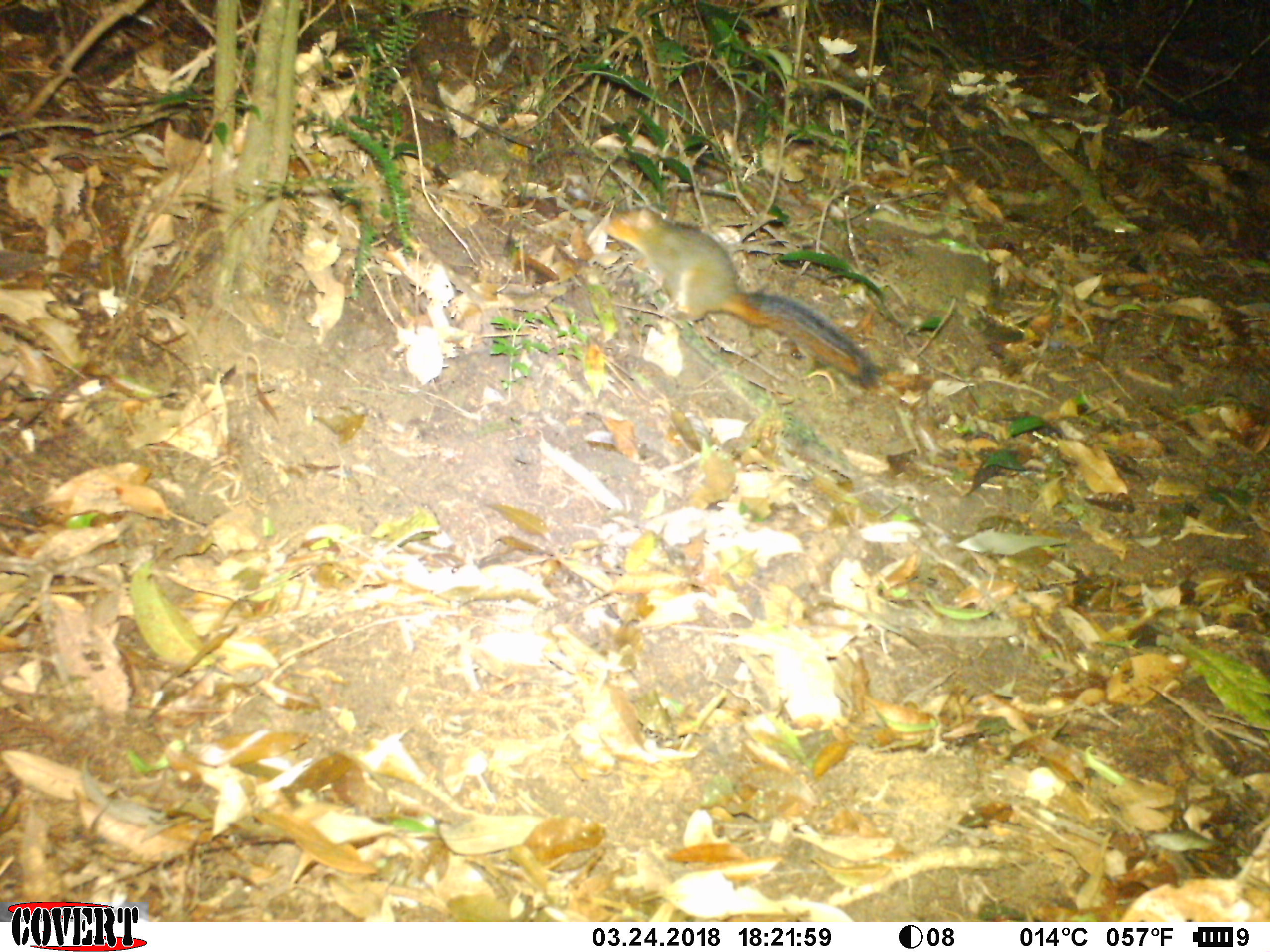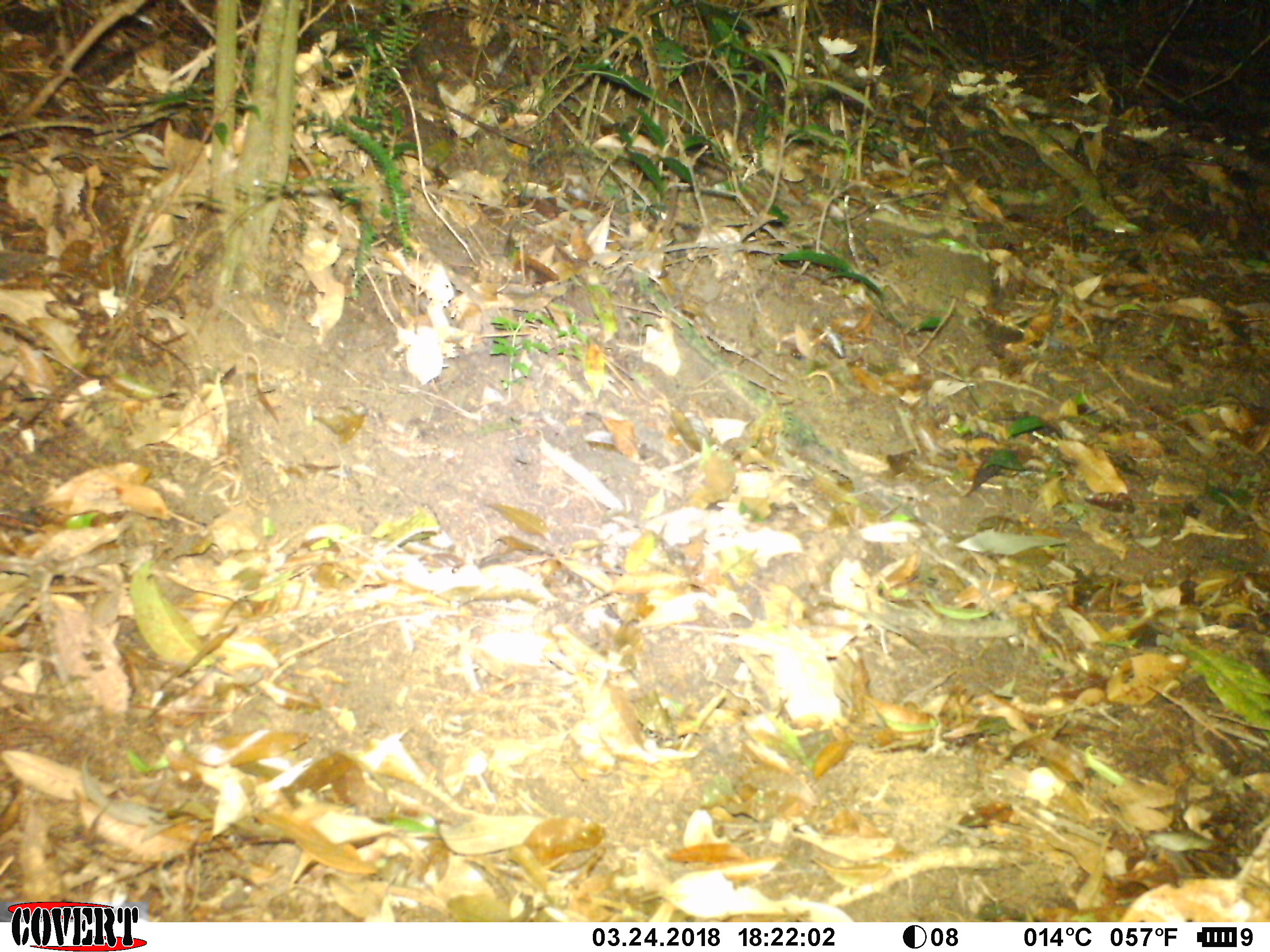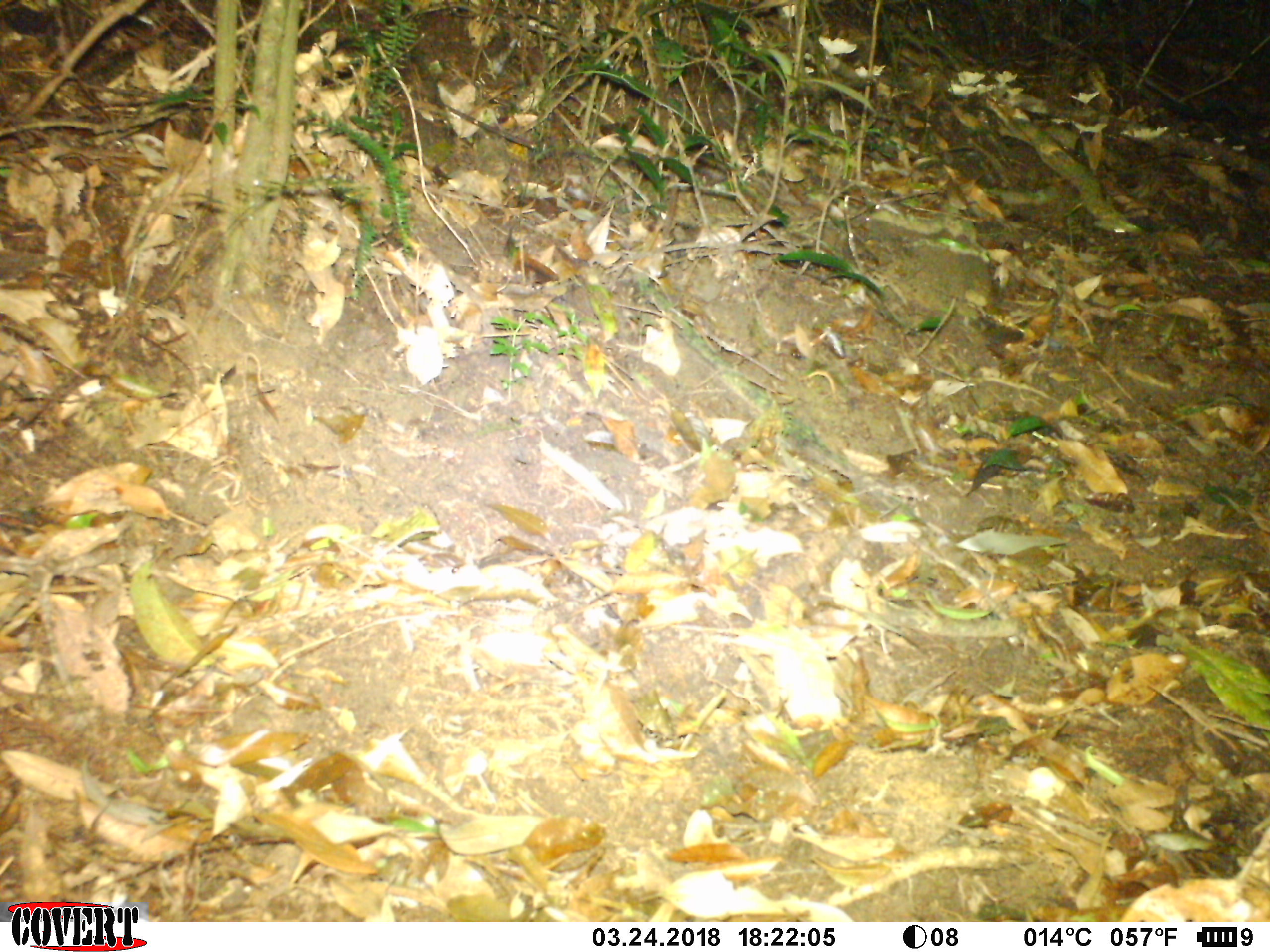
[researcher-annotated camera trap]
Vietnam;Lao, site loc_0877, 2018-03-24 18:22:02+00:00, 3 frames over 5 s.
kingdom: Animalia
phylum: Chordata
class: Mammalia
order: Rodentia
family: Sciuridae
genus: Dremomys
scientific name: Dremomys rufigenis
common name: red-cheeked squirrel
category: red cheeked squirrel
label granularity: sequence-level